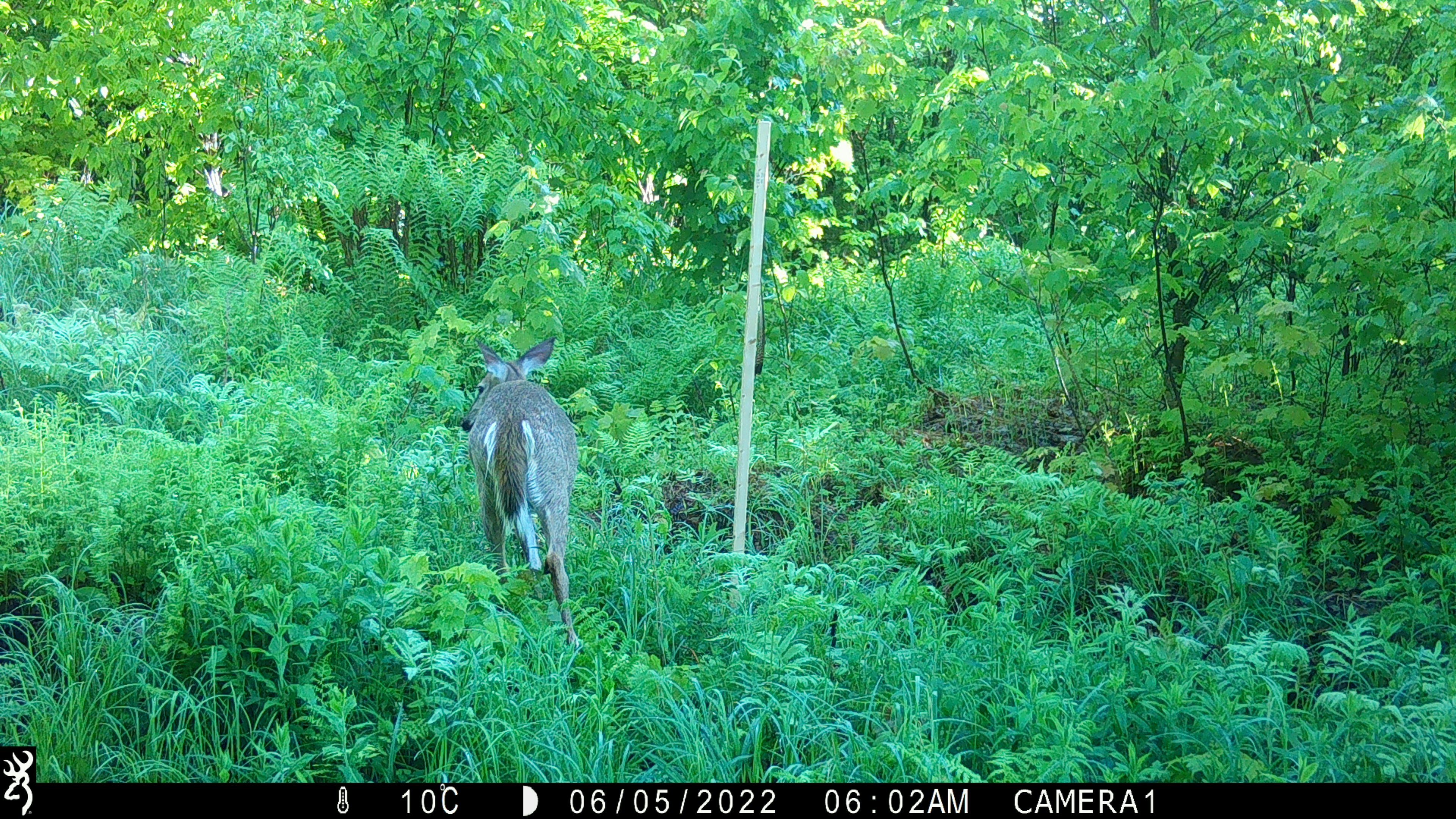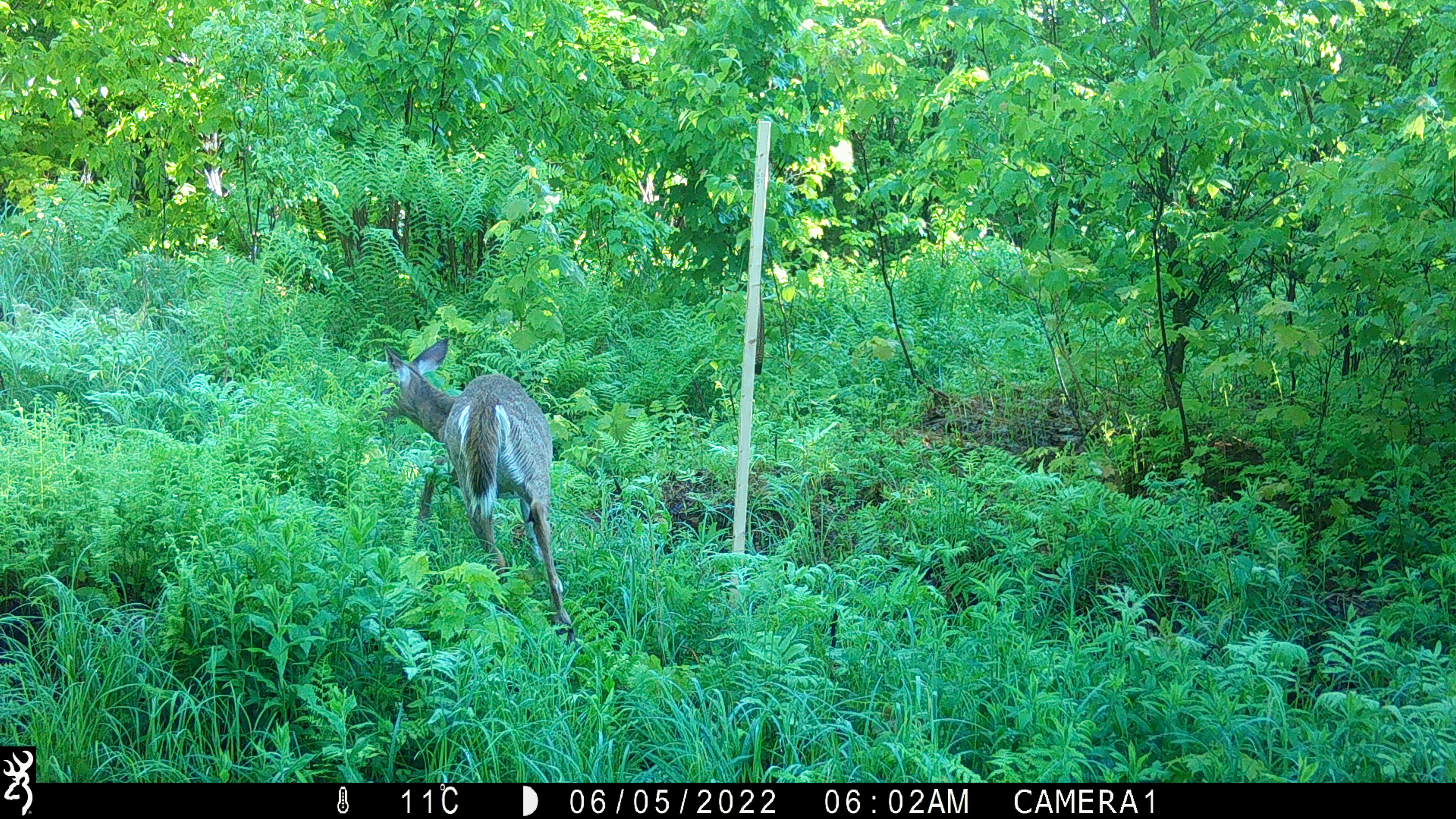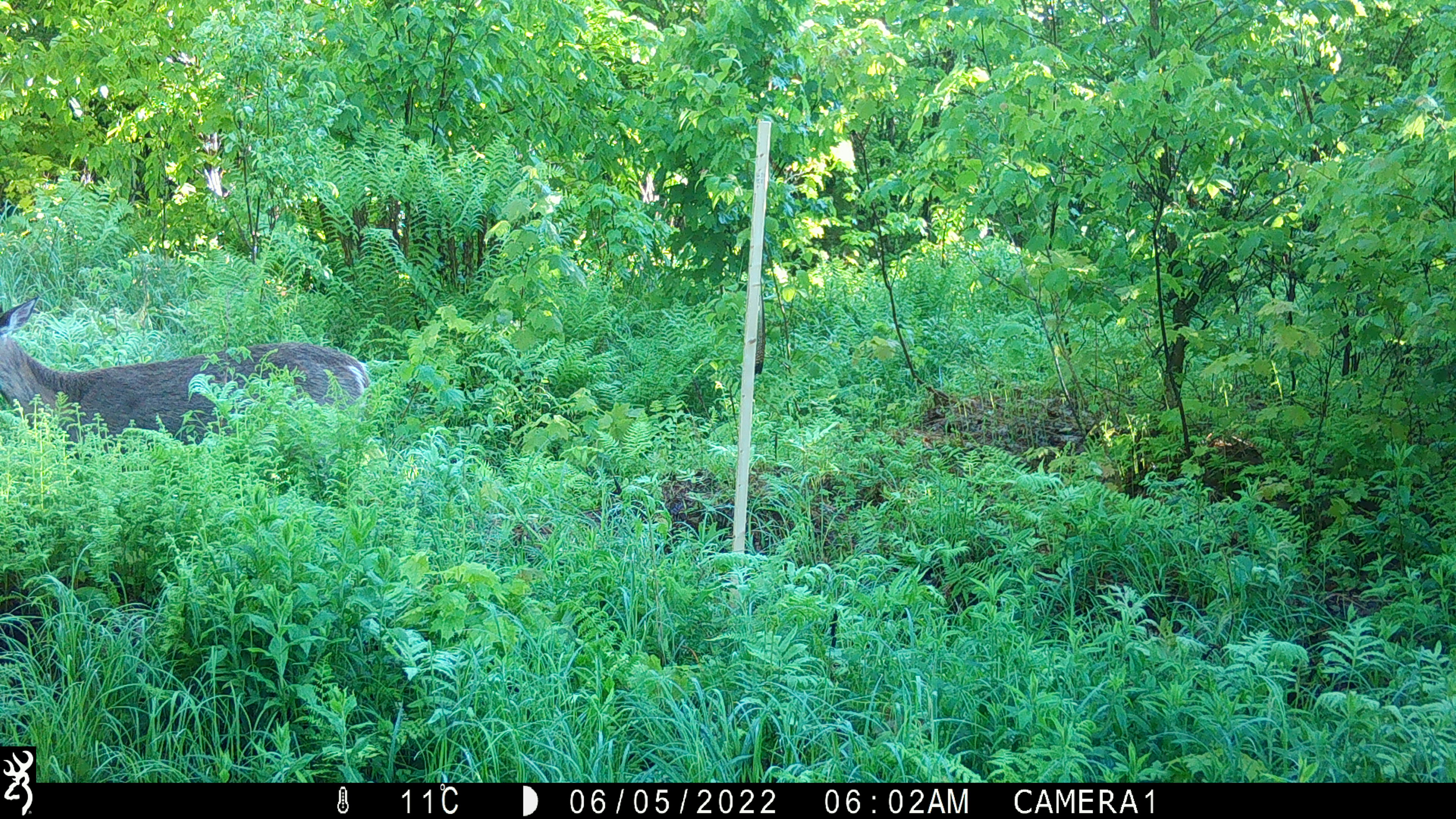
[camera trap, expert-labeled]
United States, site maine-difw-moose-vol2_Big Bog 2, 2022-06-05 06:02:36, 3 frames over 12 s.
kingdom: Animalia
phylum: Chordata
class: Mammalia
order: Artiodactyla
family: Cervidae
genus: Odocoileus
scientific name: Odocoileus virginianus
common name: white-tailed deer